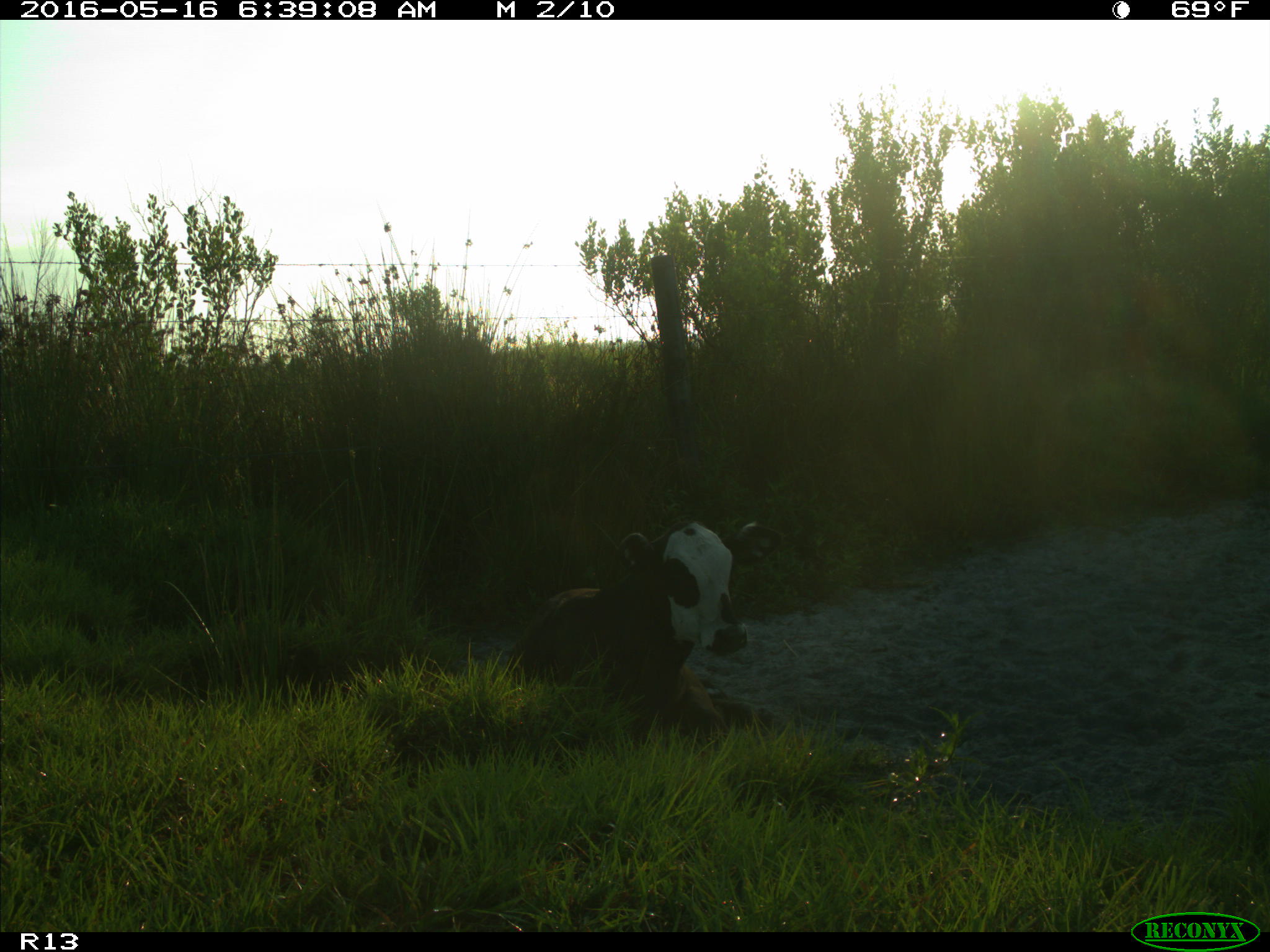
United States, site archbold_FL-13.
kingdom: Animalia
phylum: Chordata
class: Mammalia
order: Artiodactyla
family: Bovidae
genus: Bos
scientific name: Bos taurus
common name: domestic cow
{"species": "Bos taurus (domestic cow)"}